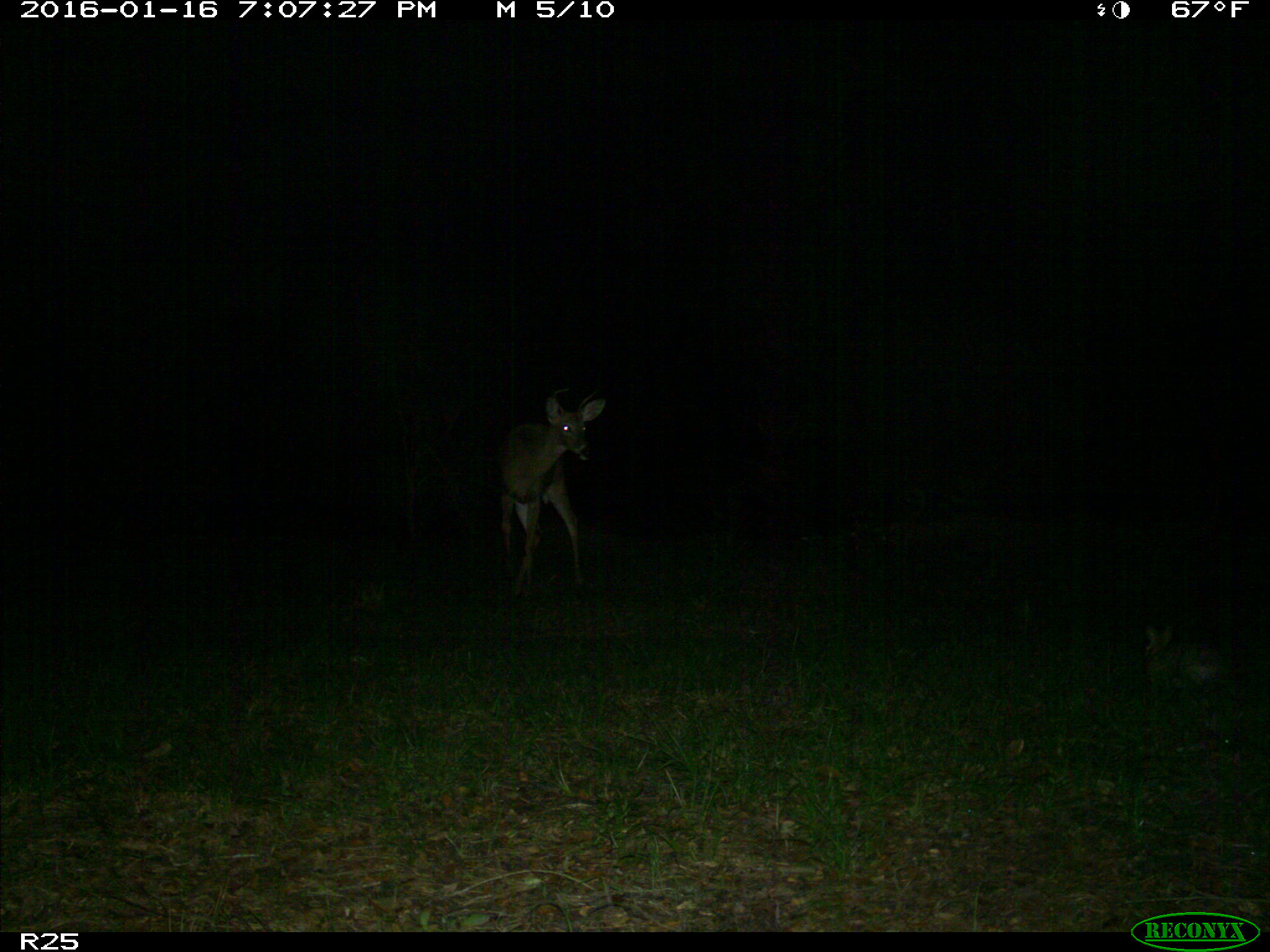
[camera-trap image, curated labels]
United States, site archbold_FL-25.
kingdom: Animalia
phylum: Chordata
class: Mammalia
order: Lagomorpha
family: Leporidae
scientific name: Leporidae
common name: rabbits and hares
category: unidentified rabbit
Unidentified rabbit (rabbits and hares) (Leporidae).